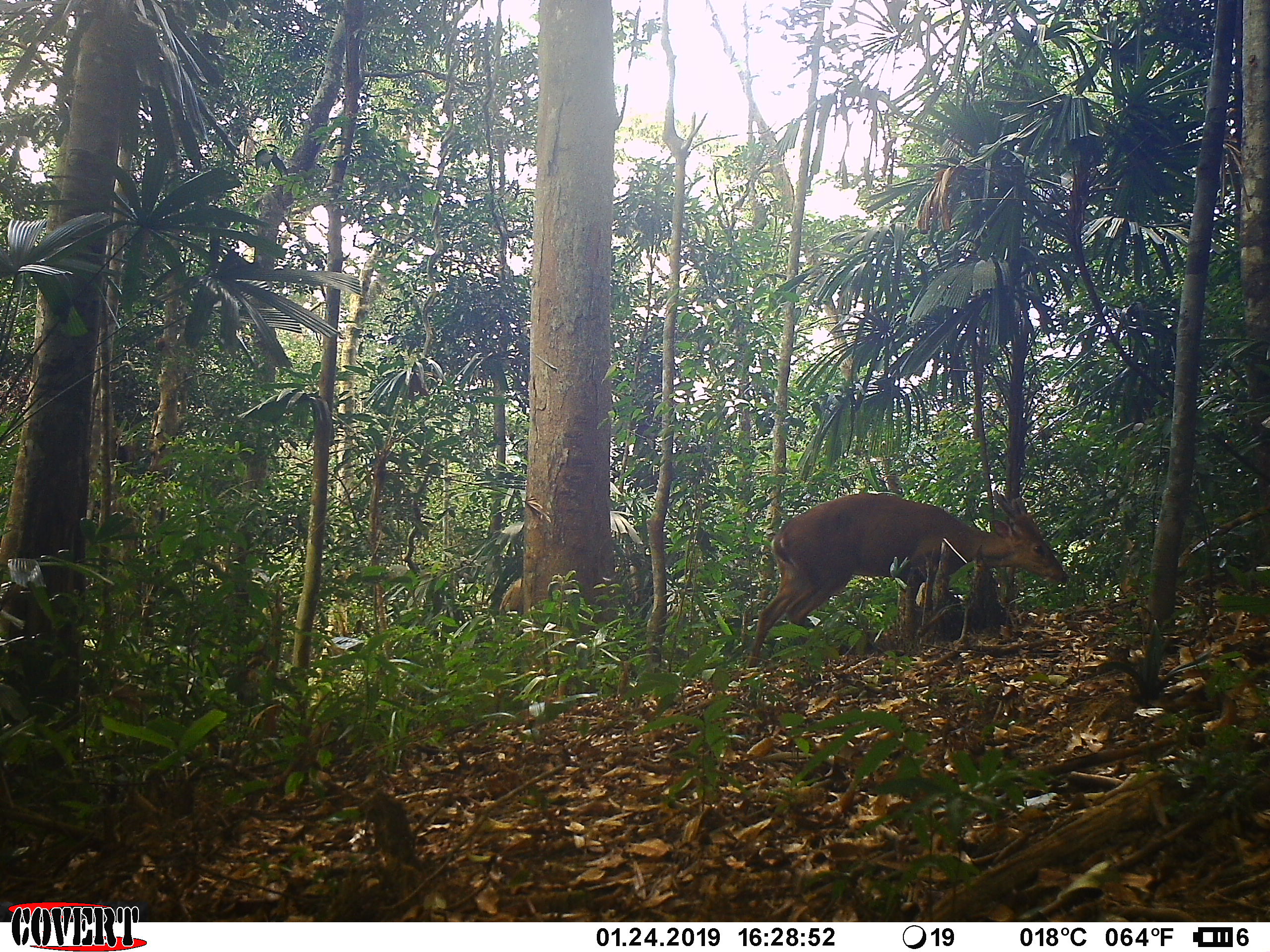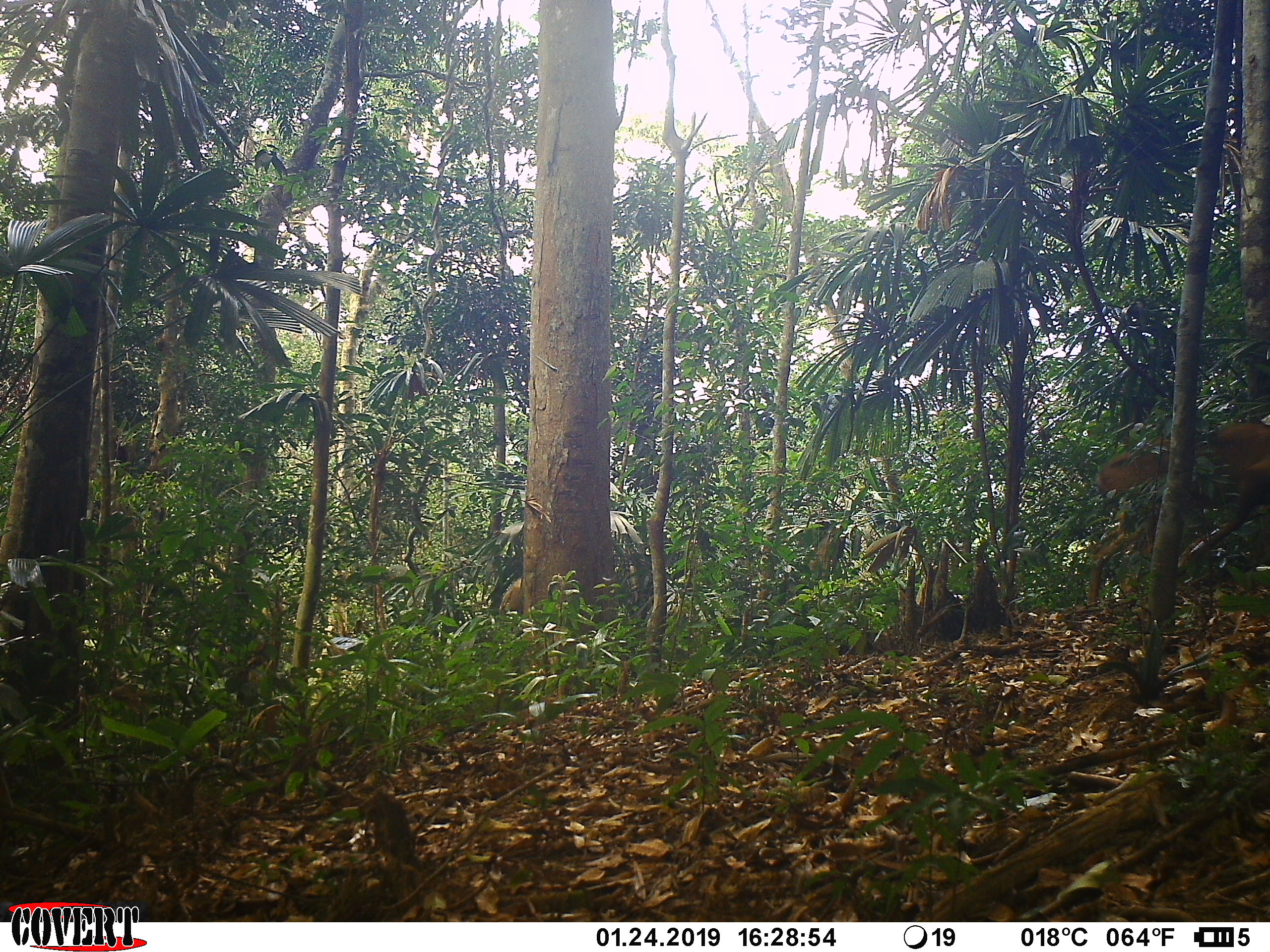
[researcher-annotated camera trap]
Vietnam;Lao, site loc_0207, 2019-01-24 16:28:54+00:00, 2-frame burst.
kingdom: Animalia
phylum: Chordata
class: Mammalia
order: Artiodactyla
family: Cervidae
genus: Muntiacus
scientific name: Muntiacus vuquangensis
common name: large-antlered muntjac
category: large antlered muntjac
Large antlered muntjac (large-antlered muntjac) (Muntiacus vuquangensis). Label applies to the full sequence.